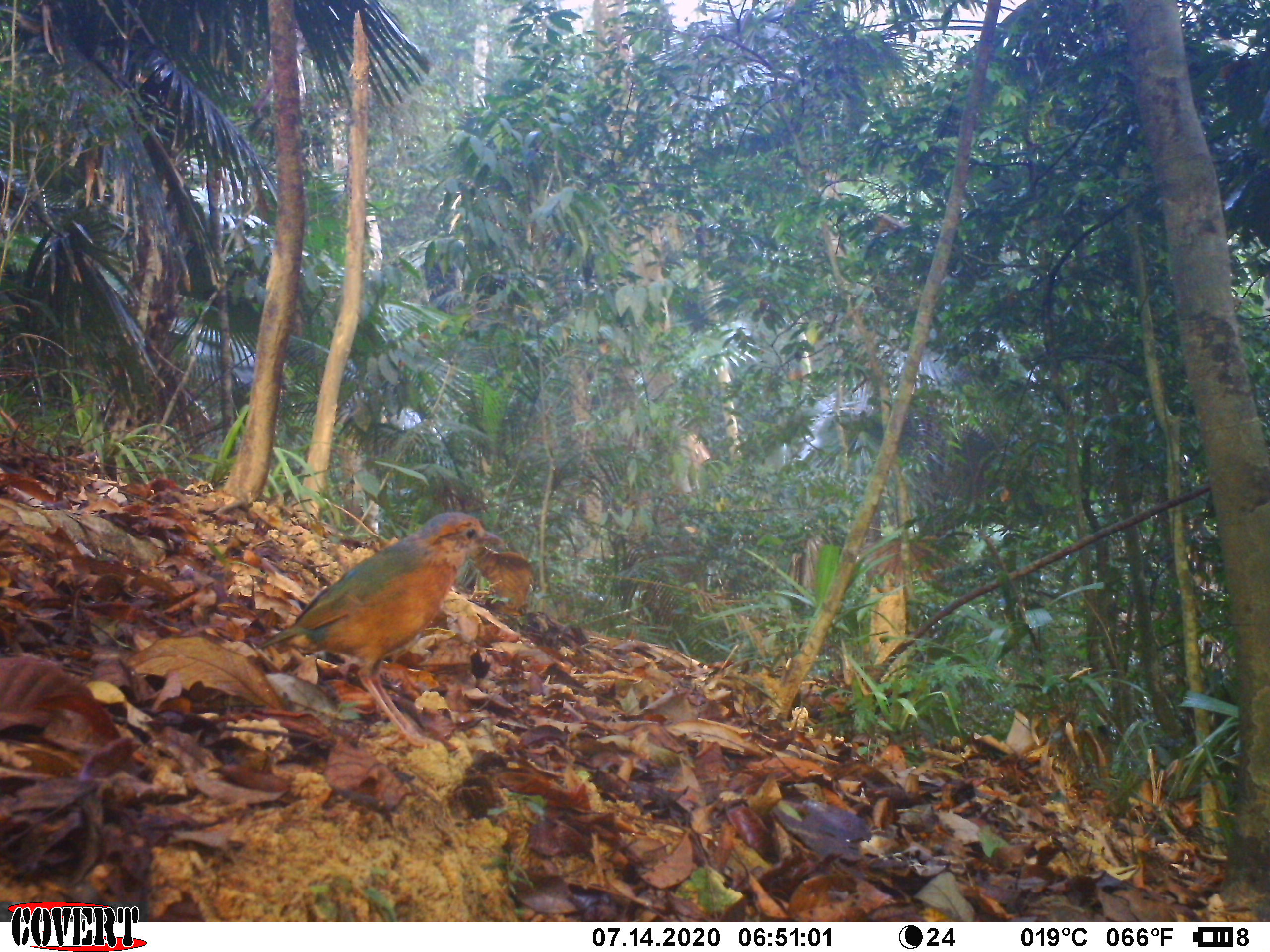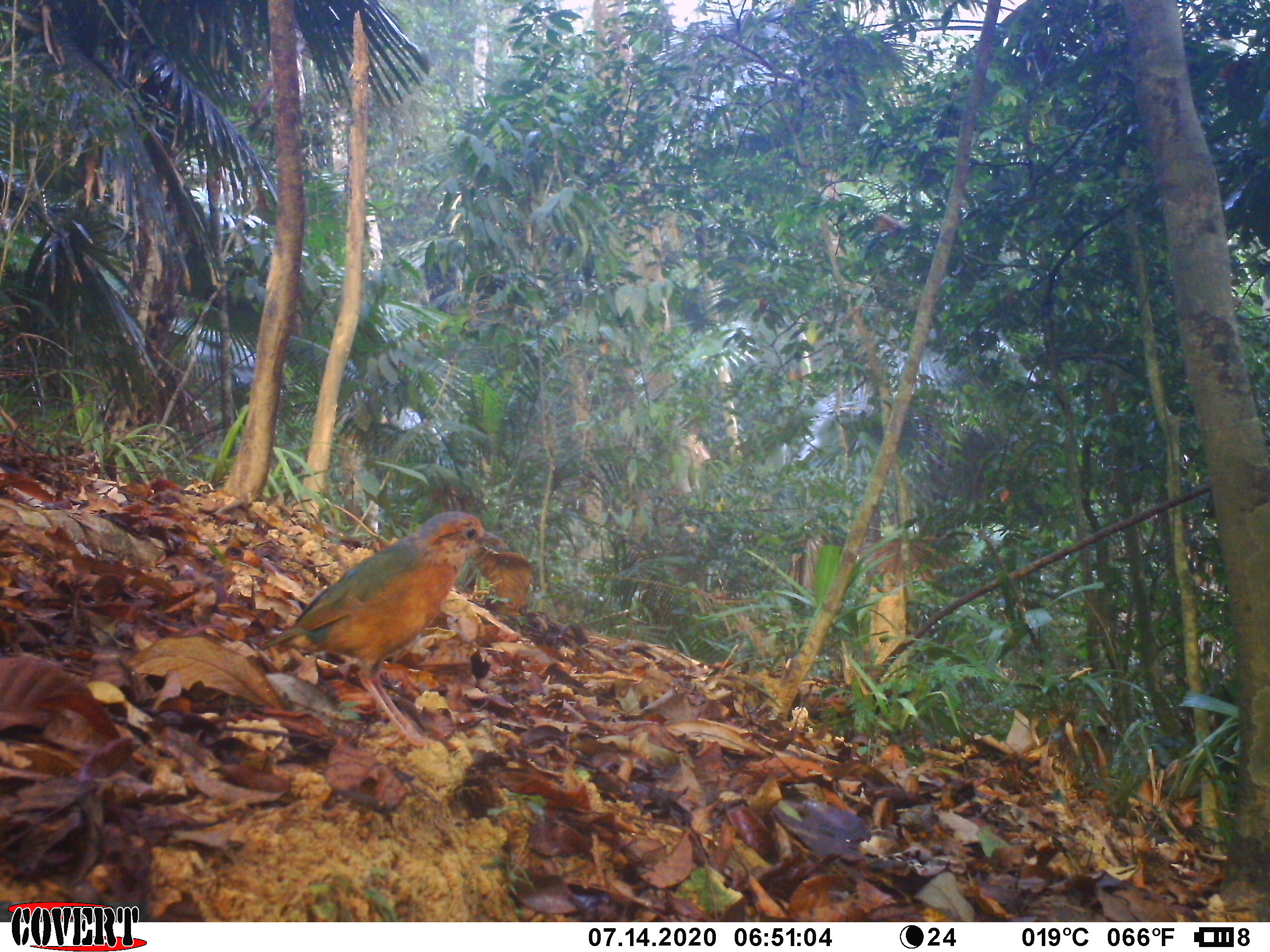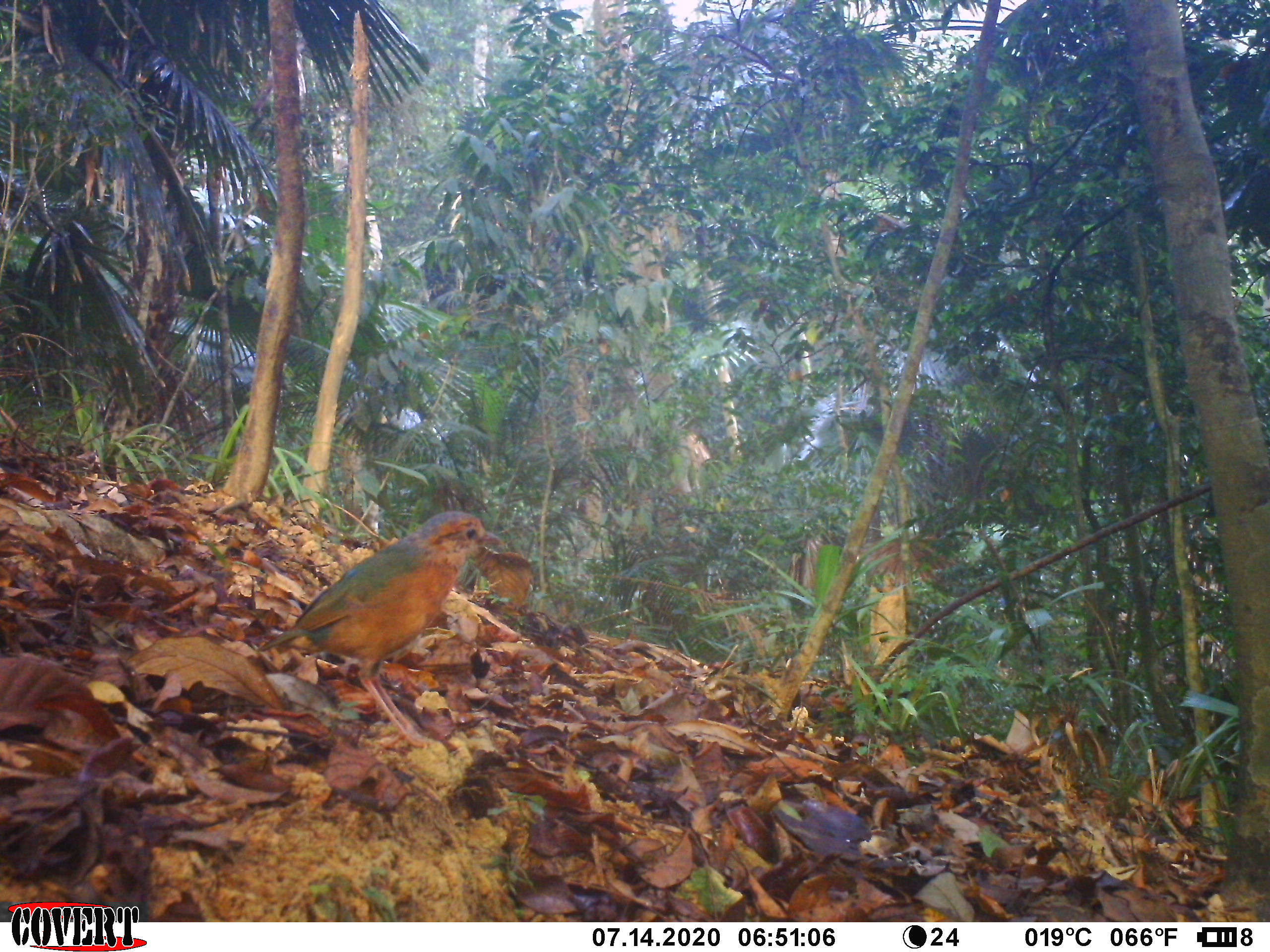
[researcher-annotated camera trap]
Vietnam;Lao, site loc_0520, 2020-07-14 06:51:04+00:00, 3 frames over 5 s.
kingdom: Animalia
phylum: Chordata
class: Aves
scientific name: Aves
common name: bird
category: unidentified bird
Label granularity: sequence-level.